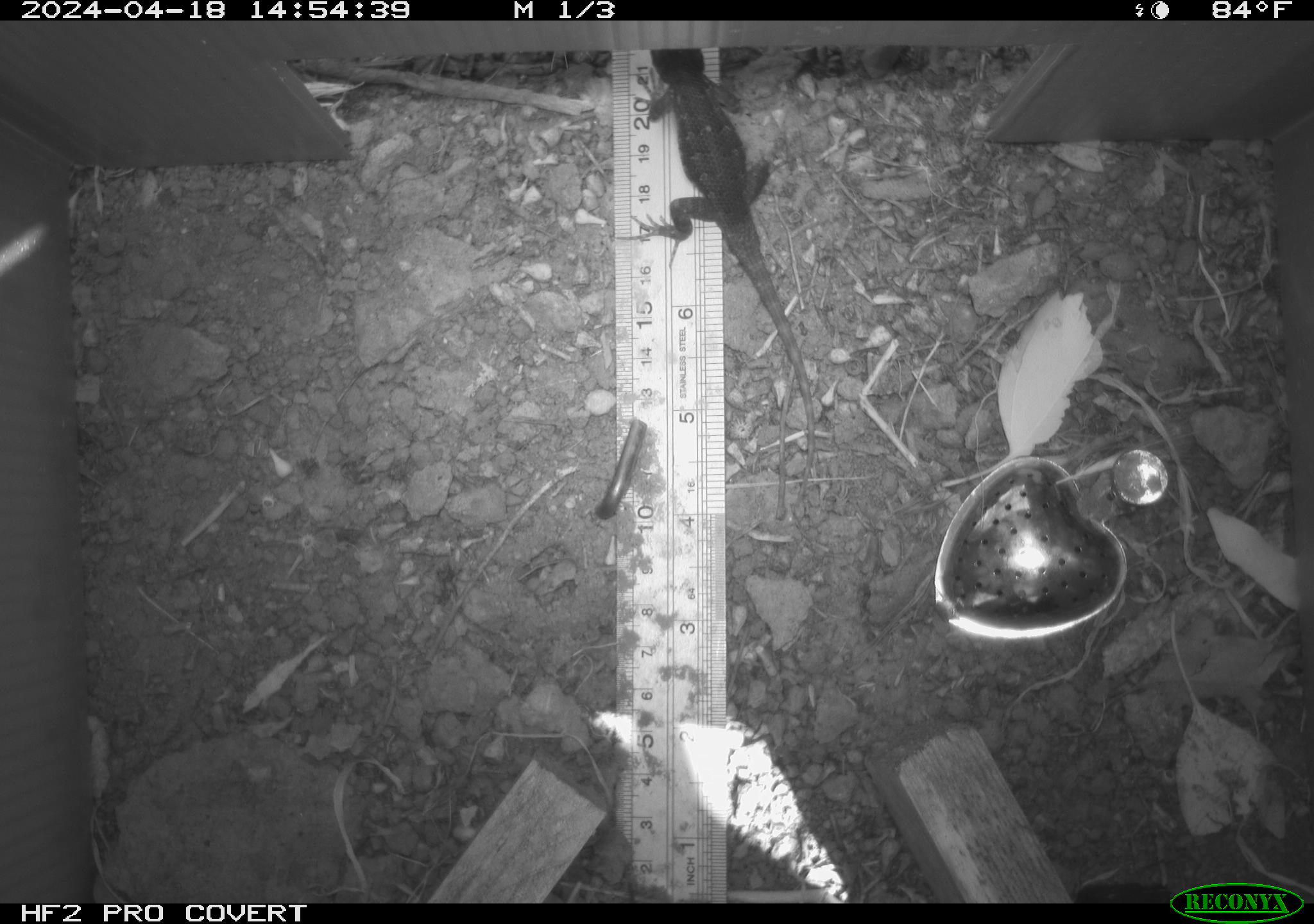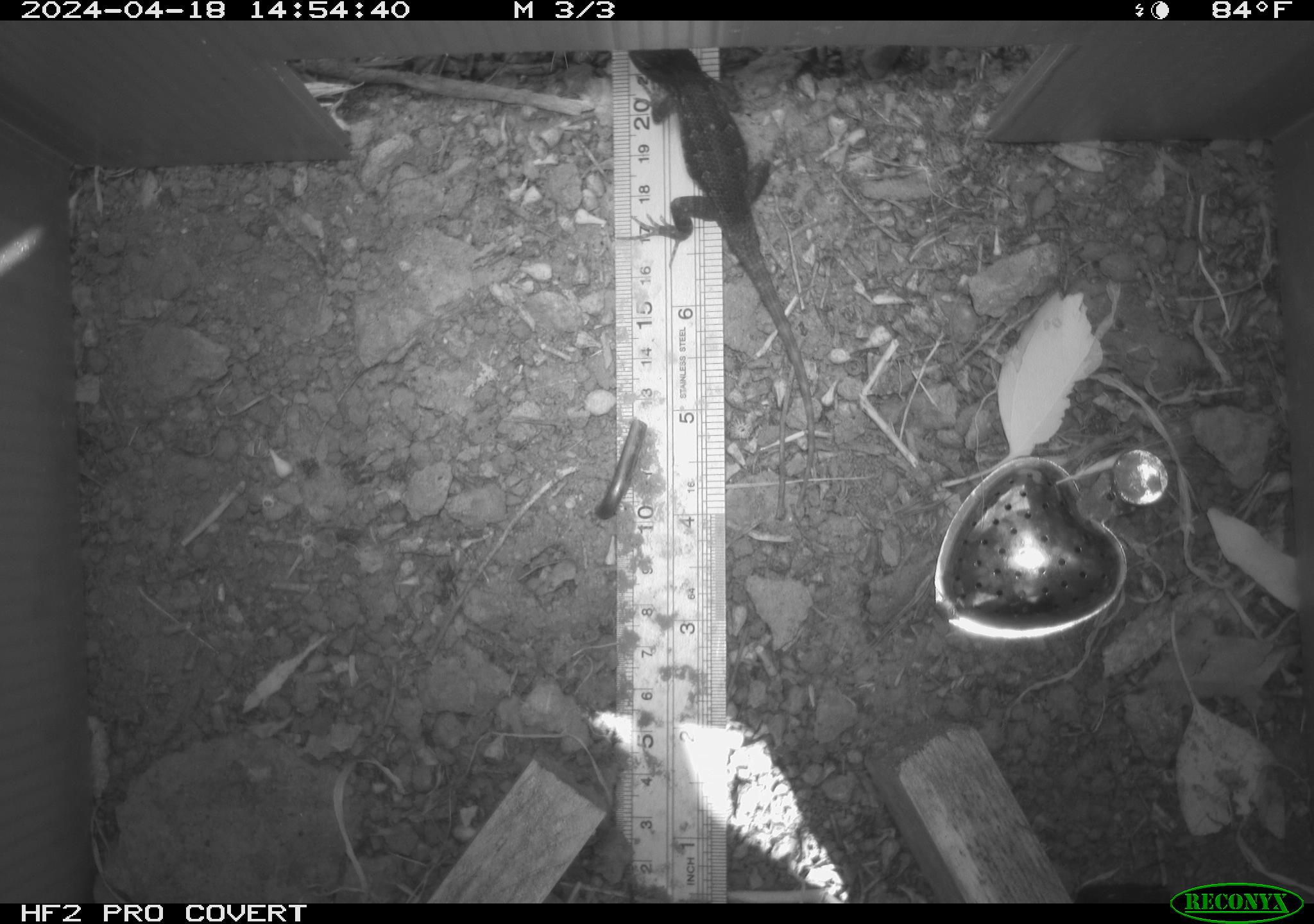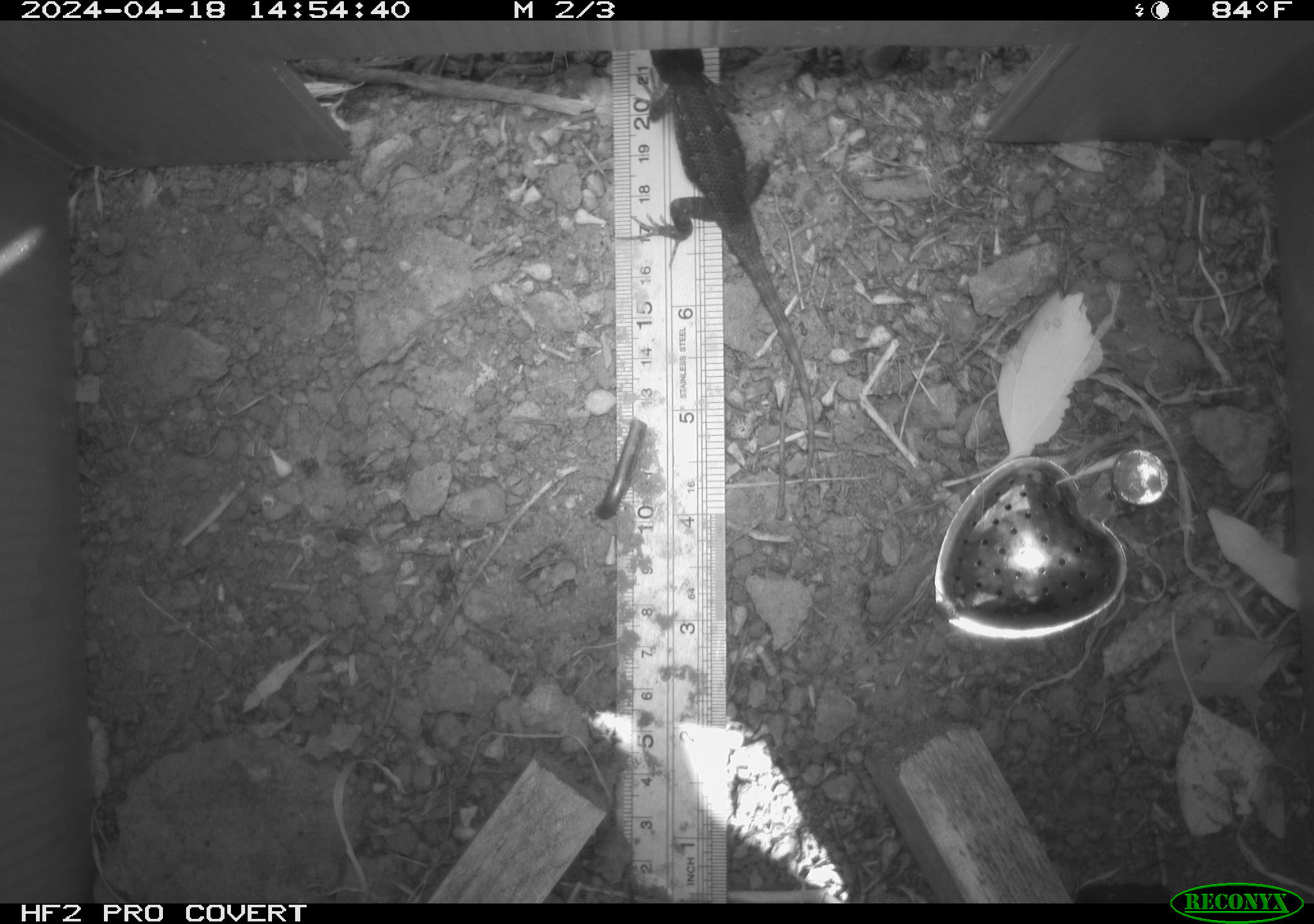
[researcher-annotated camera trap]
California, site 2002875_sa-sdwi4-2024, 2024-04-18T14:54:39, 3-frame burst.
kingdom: Animalia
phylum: Chordata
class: Reptilia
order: Squamata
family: Phrynosomatidae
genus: Sceloporus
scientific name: Sceloporus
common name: spiny lizards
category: sceloporus species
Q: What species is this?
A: Sceloporus species (spiny lizards) (Sceloporus).